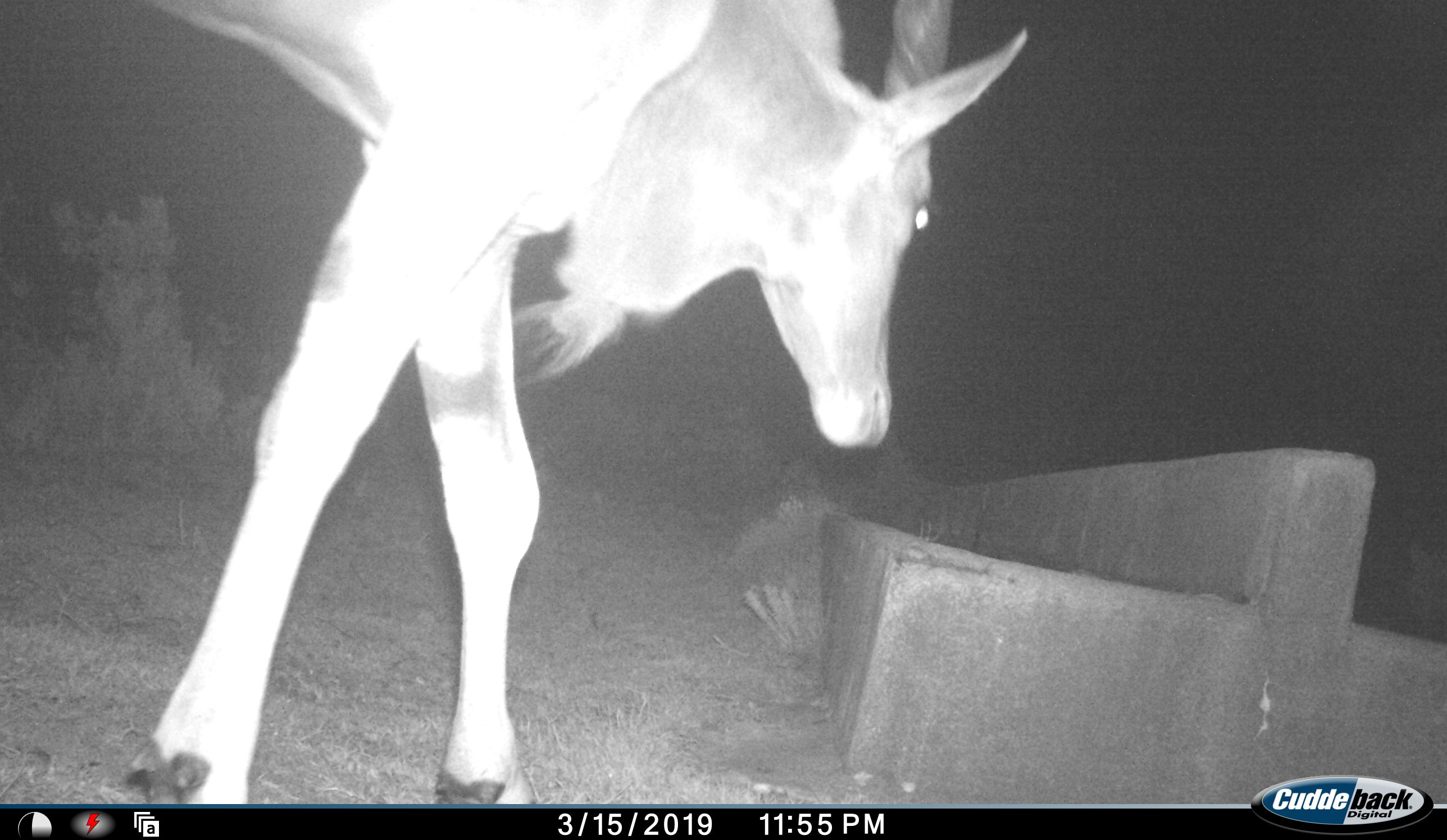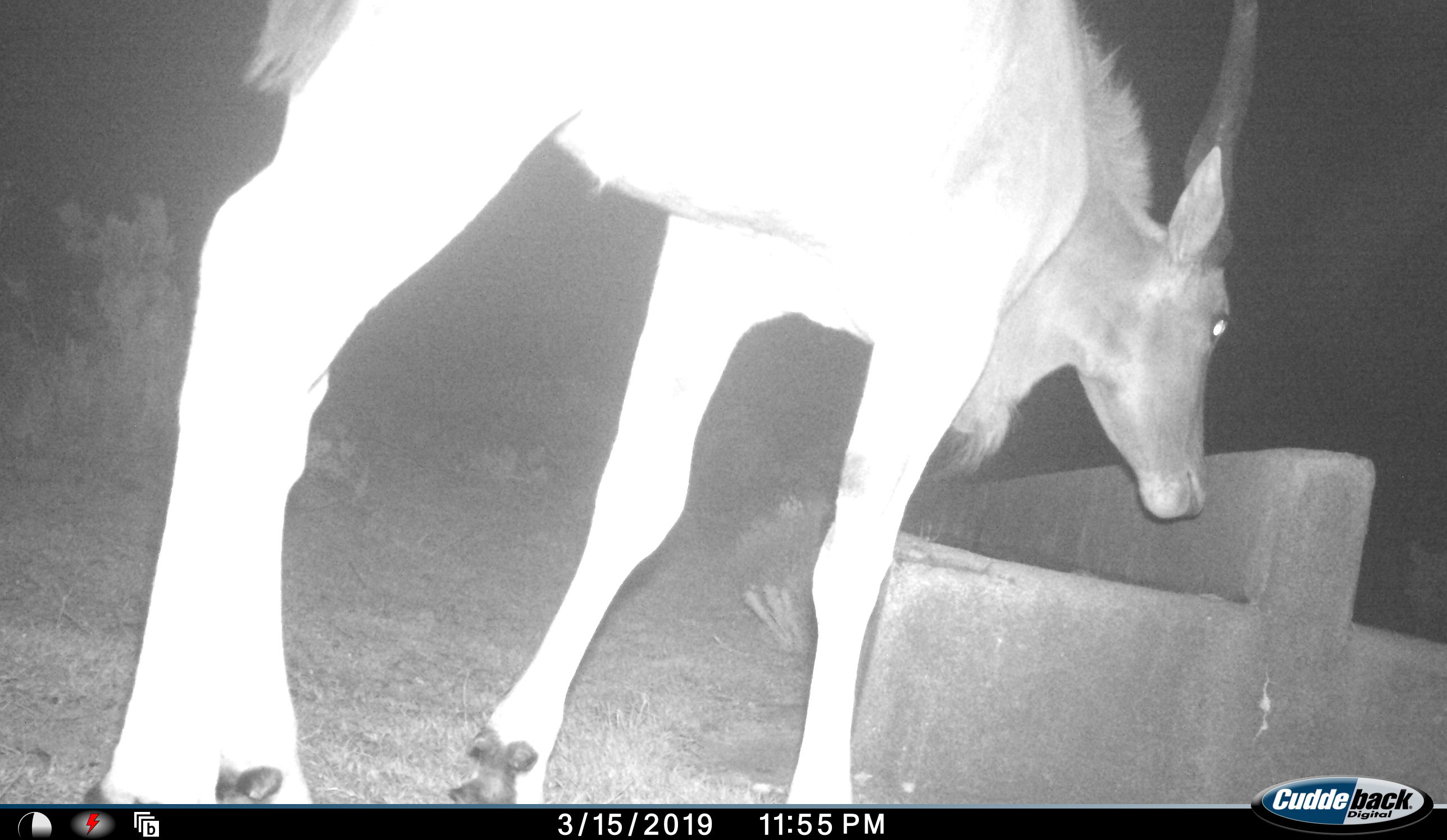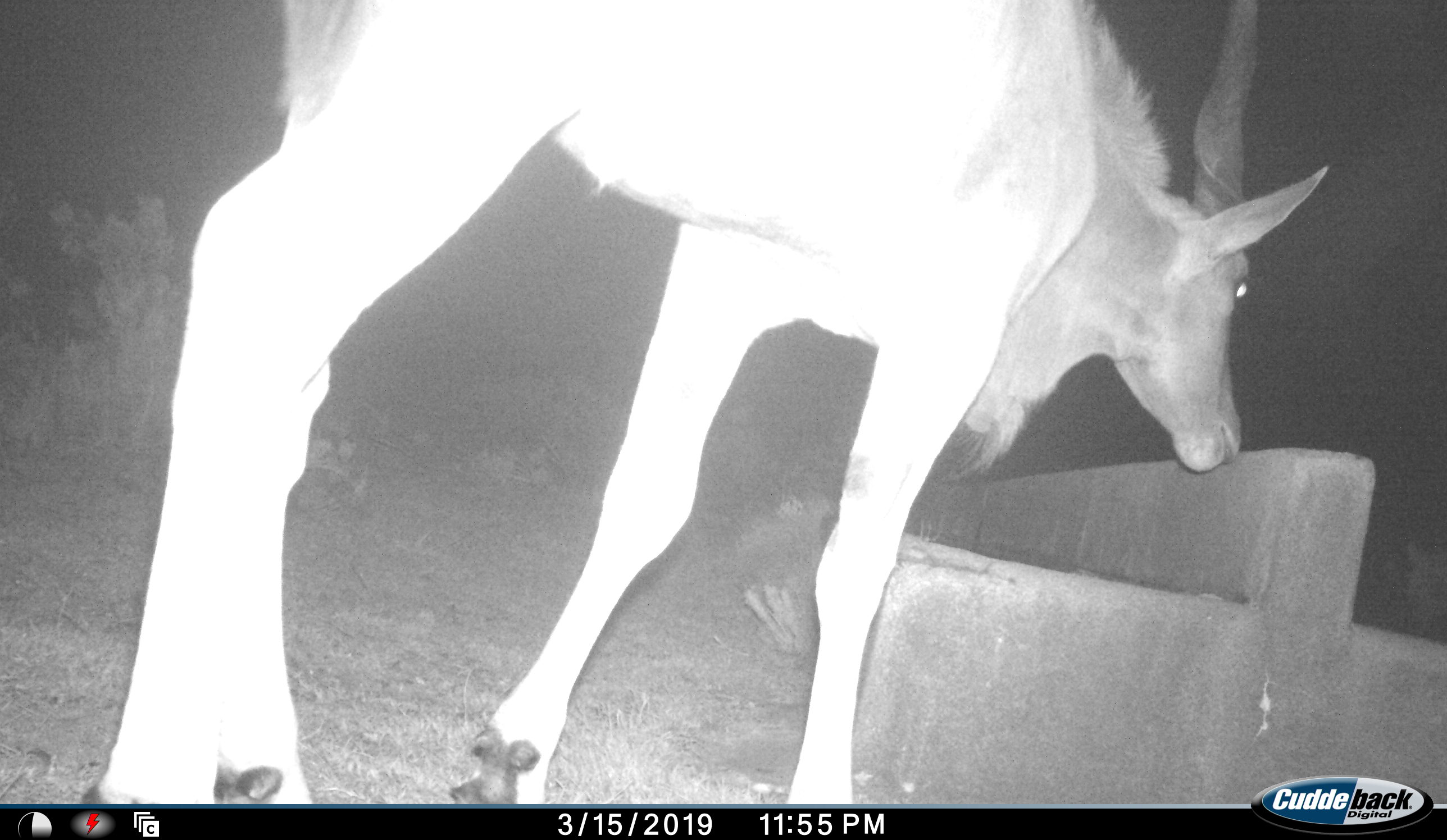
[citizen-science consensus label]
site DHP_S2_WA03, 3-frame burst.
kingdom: Animalia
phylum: Chordata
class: Mammalia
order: Artiodactyla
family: Bovidae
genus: Tragelaphus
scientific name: Tragelaphus oryx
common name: eland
Eland (Tragelaphus oryx), count 1. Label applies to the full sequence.